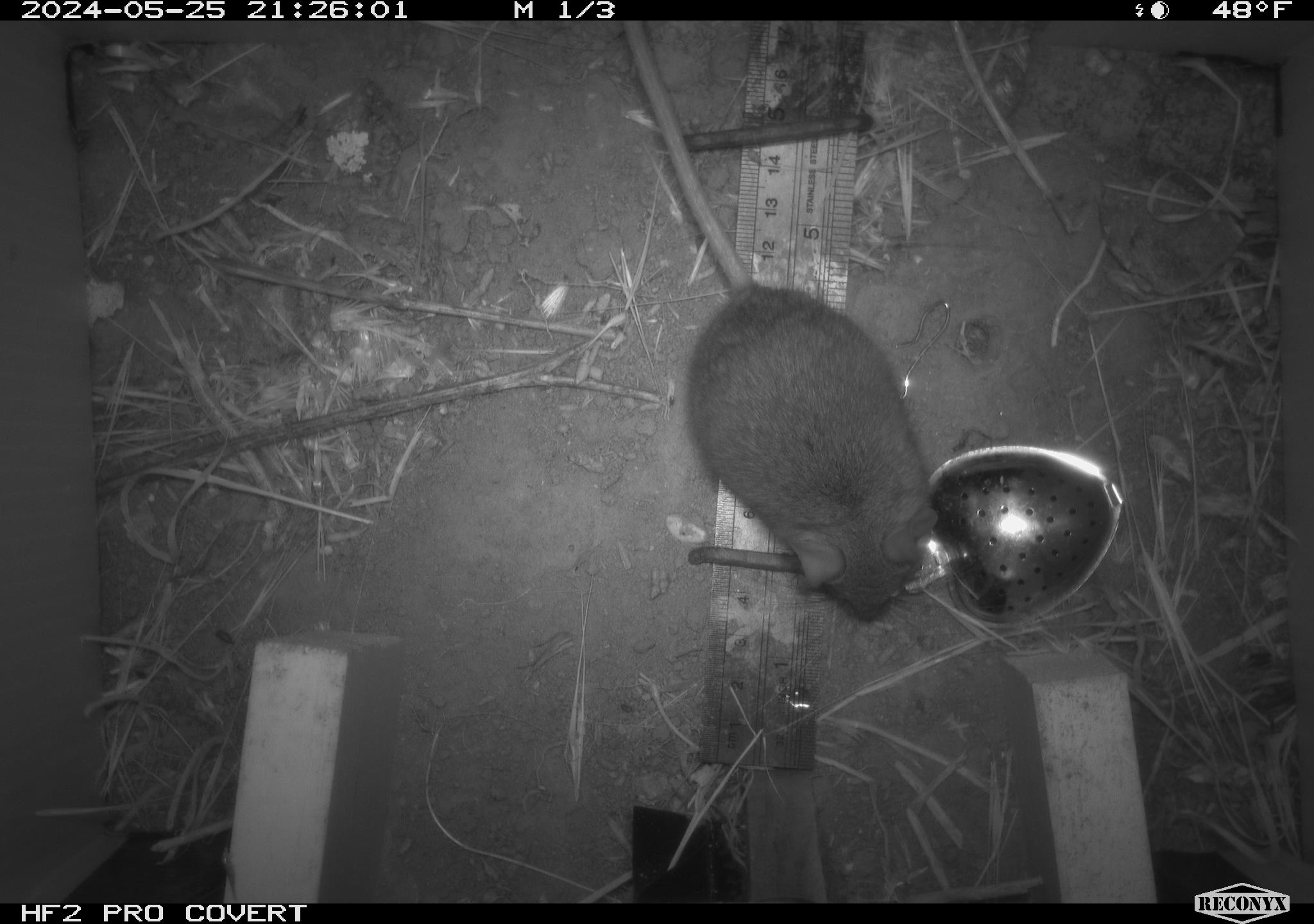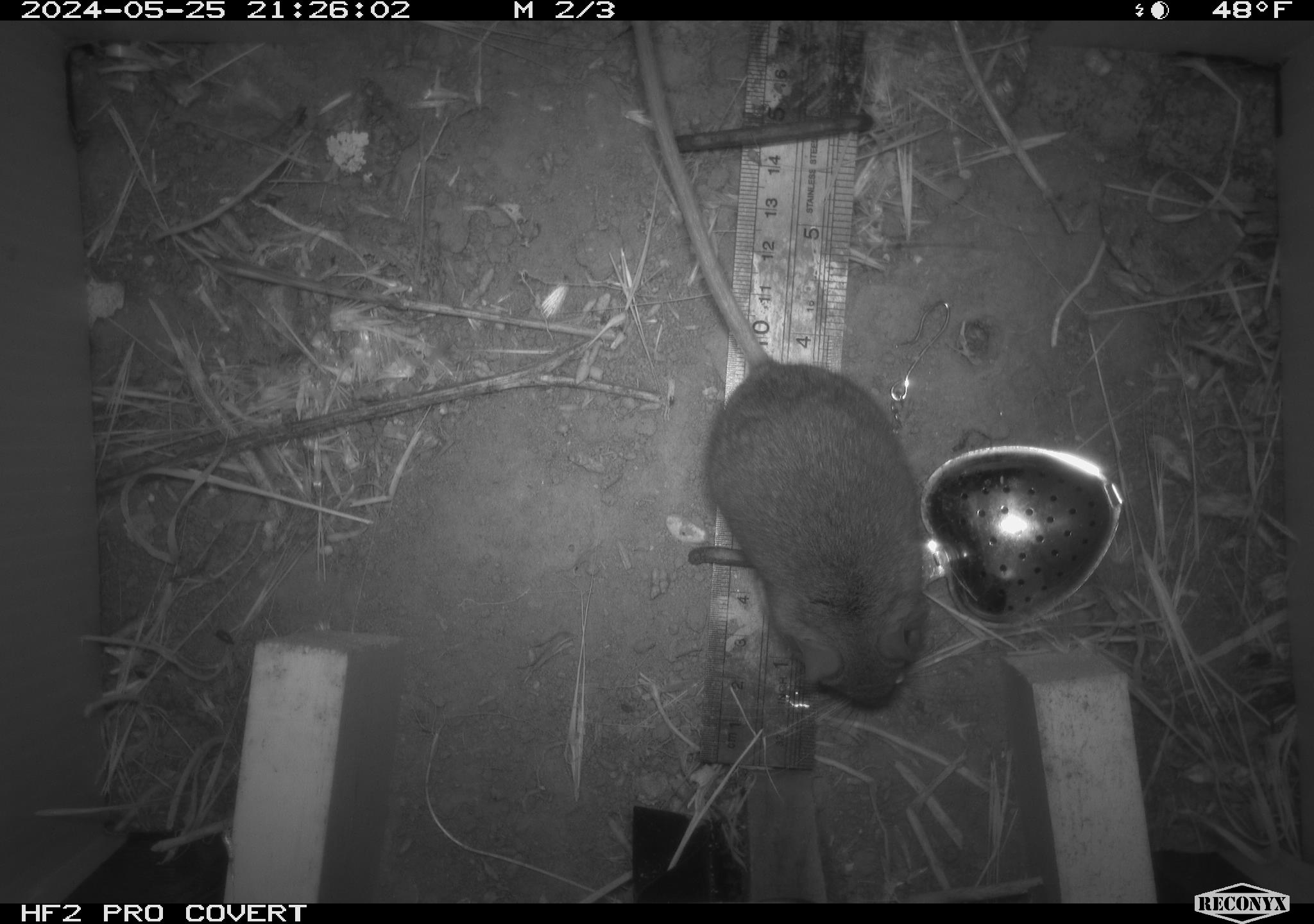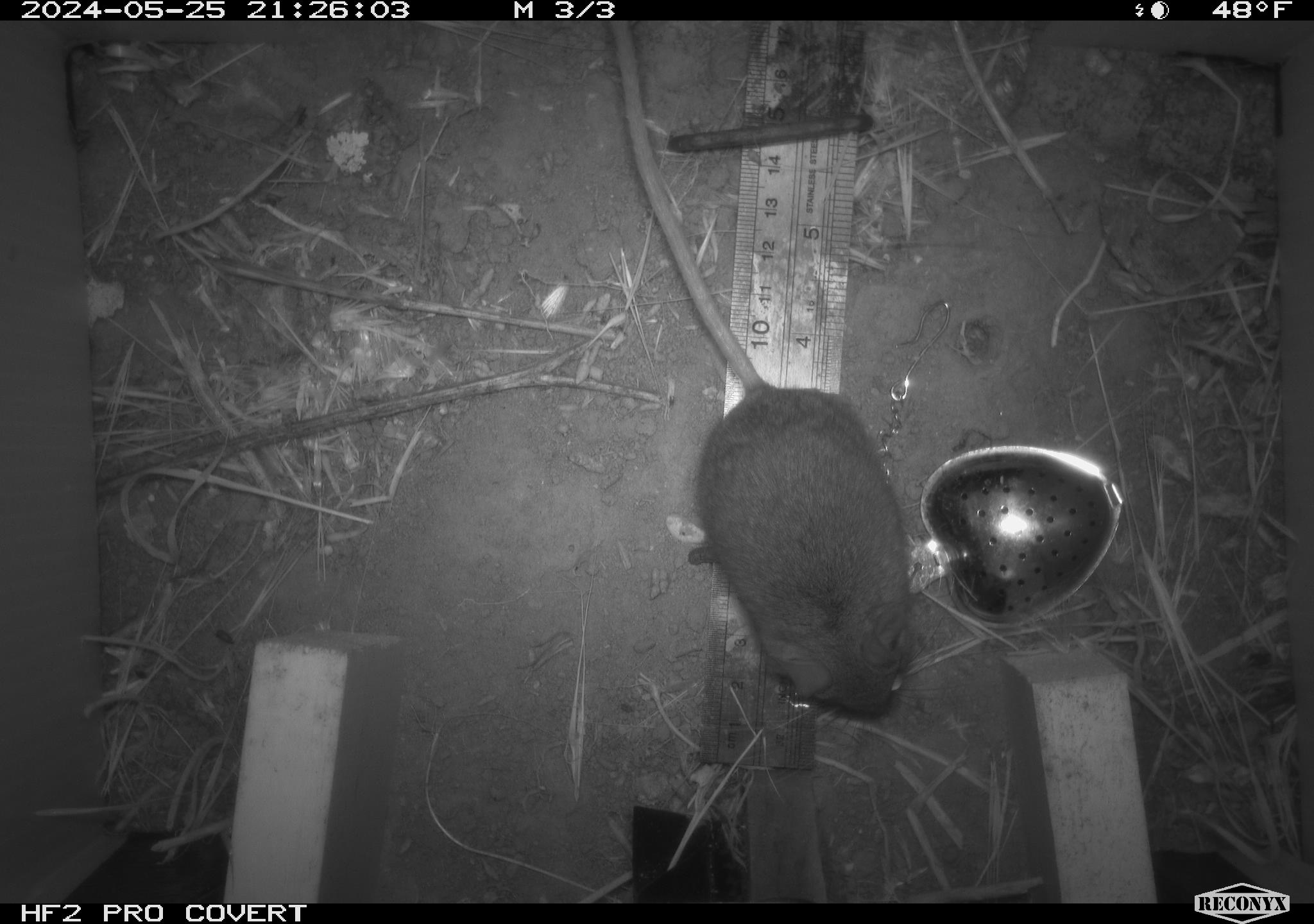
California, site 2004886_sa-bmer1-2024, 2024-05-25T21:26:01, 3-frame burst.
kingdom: Animalia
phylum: Chordata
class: Mammalia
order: Rodentia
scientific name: Rodentia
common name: mouse species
Mouse species (Rodentia).